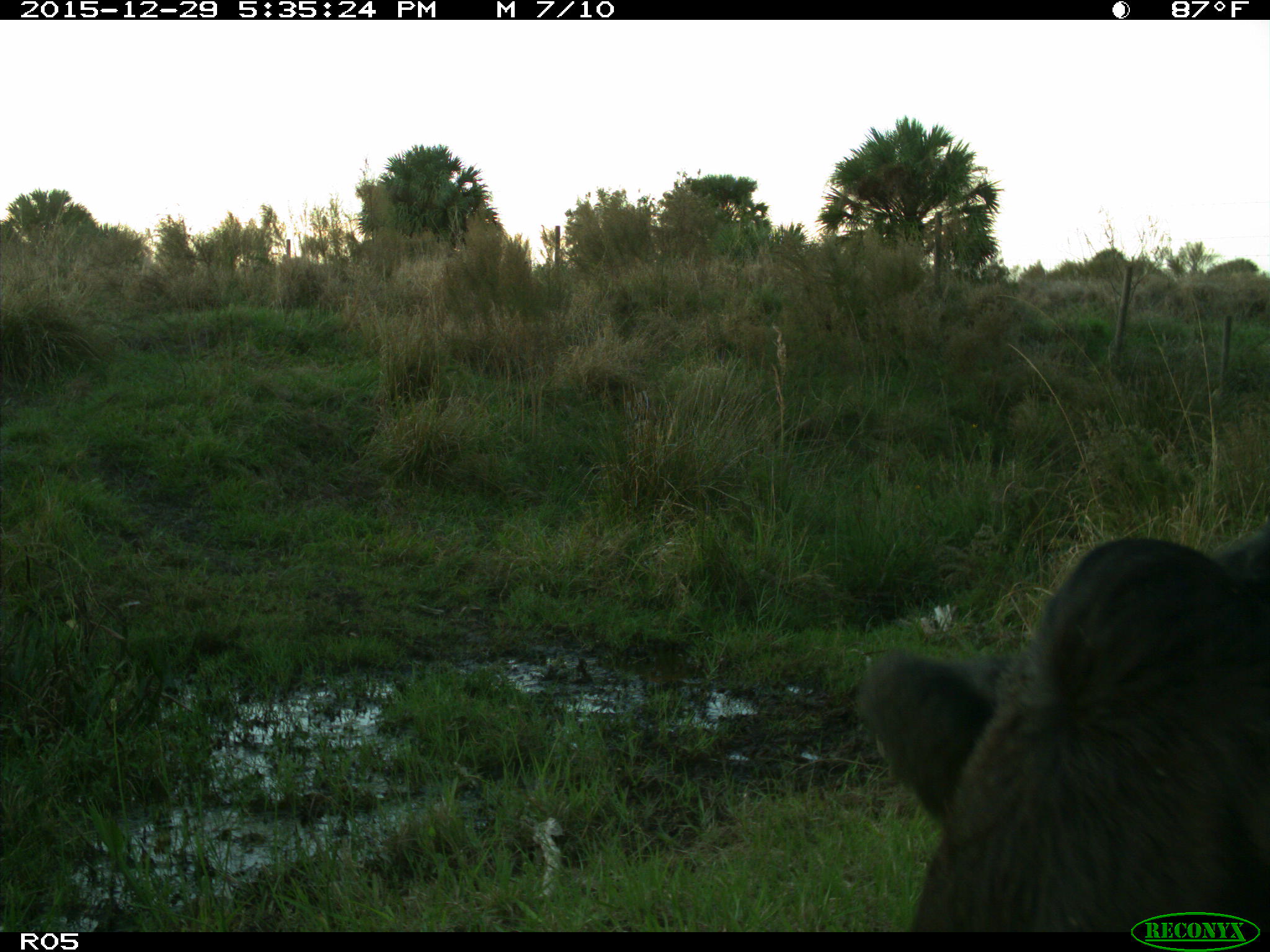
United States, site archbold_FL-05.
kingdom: Animalia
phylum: Chordata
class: Mammalia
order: Artiodactyla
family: Bovidae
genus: Bos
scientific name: Bos taurus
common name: domestic cow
Bos taurus (domestic cow).